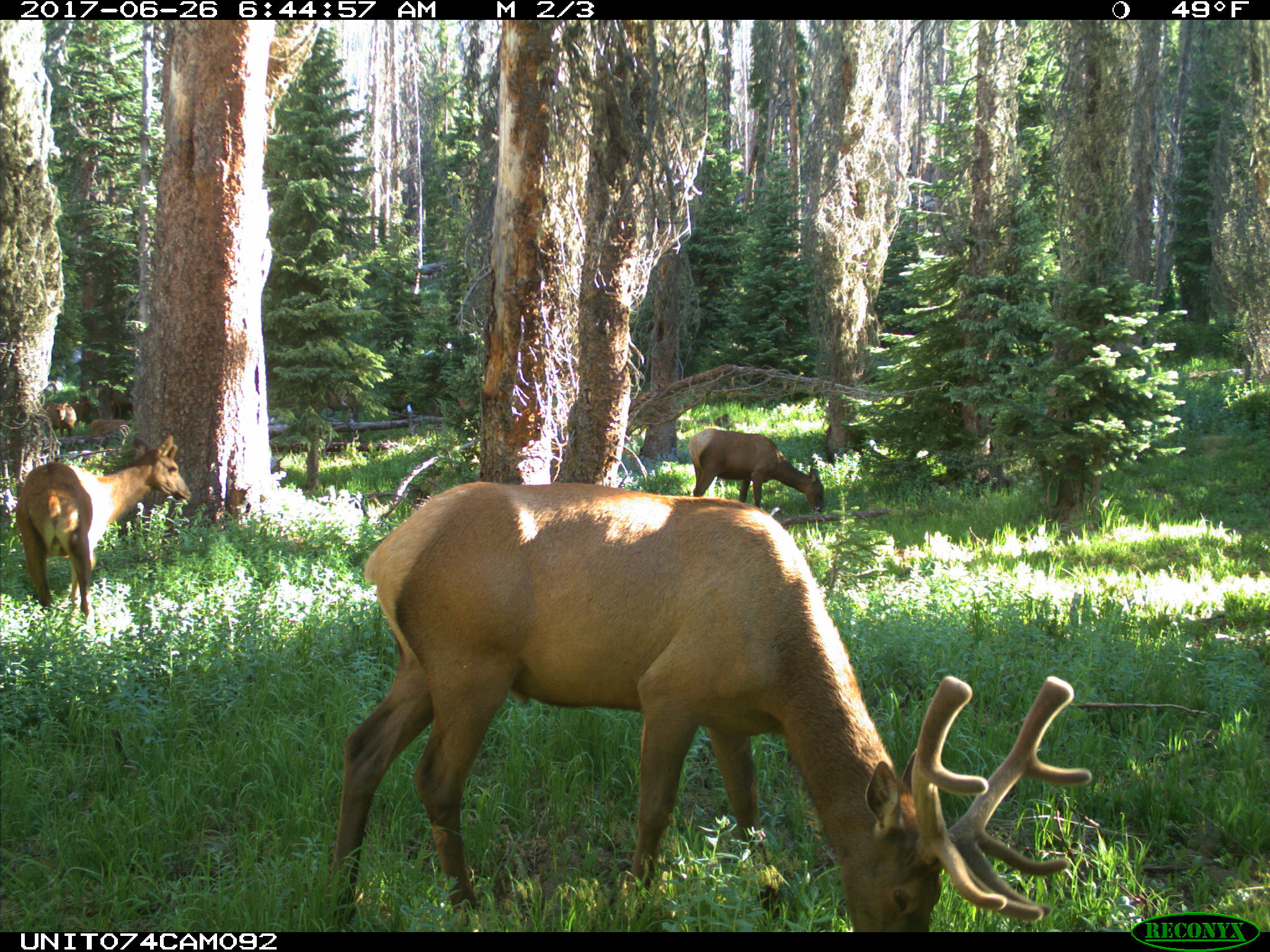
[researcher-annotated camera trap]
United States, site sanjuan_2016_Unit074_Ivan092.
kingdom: Animalia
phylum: Chordata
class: Mammalia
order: Artiodactyla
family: Cervidae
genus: Cervus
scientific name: Cervus elaphus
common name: red deer